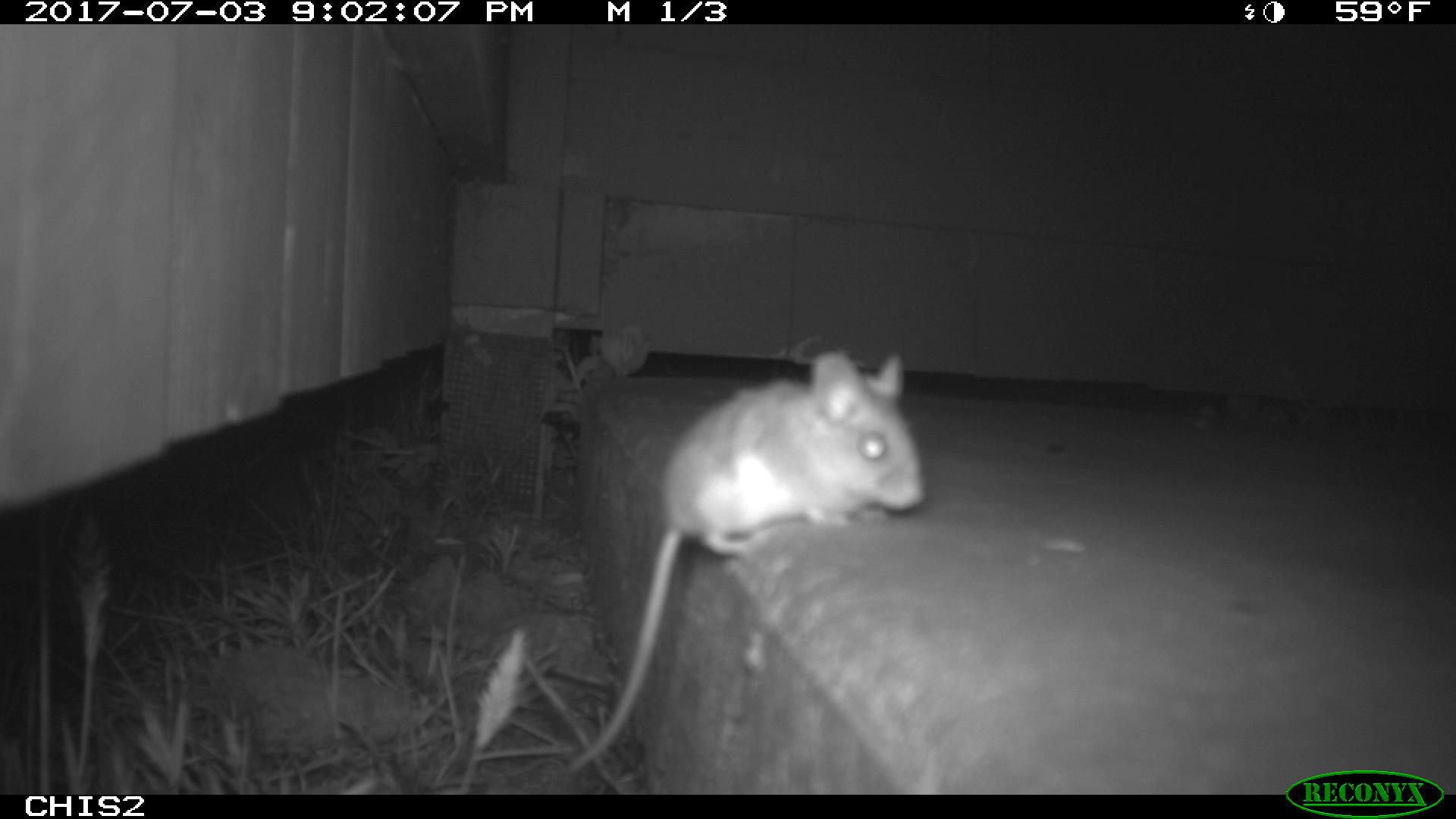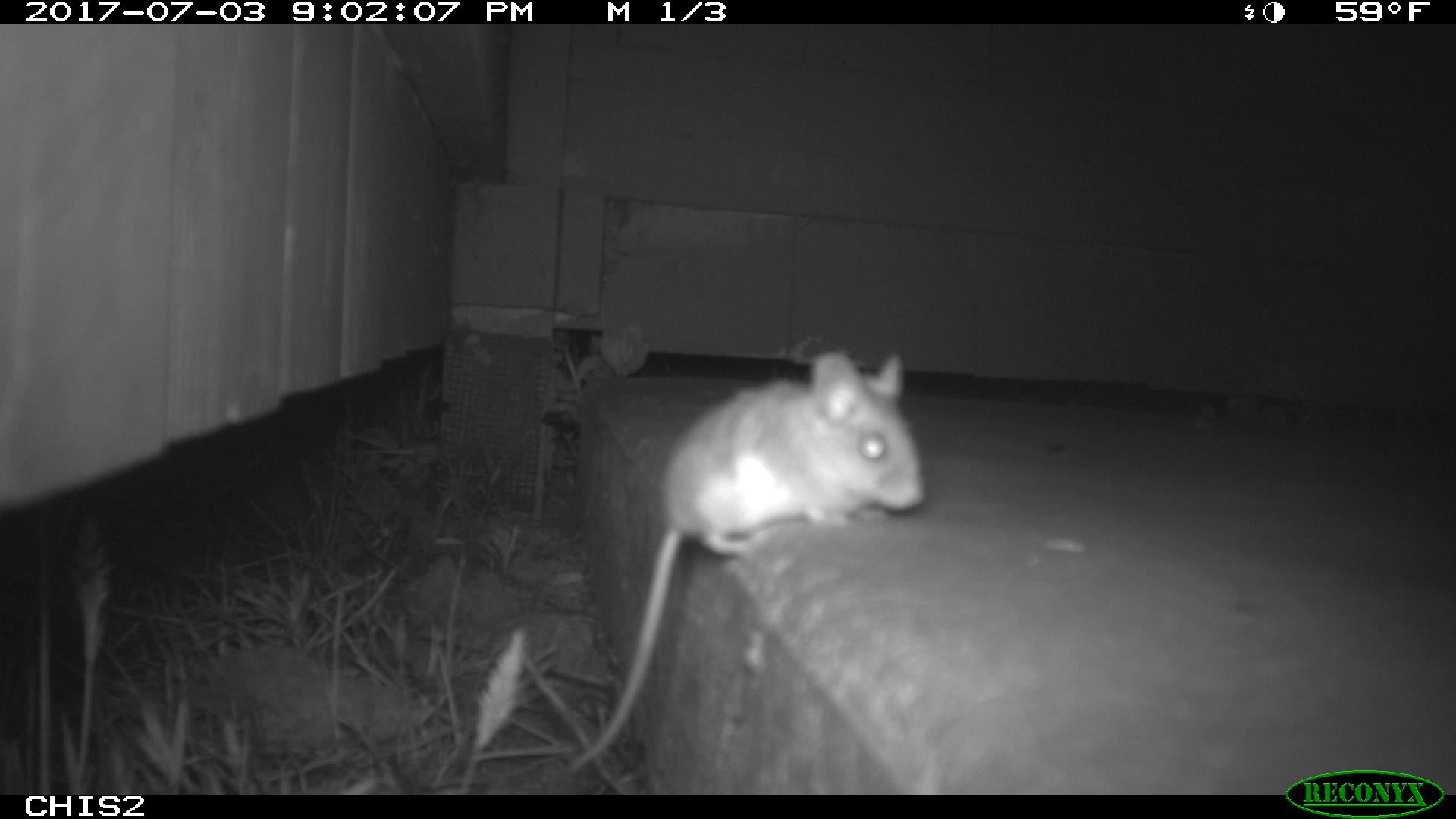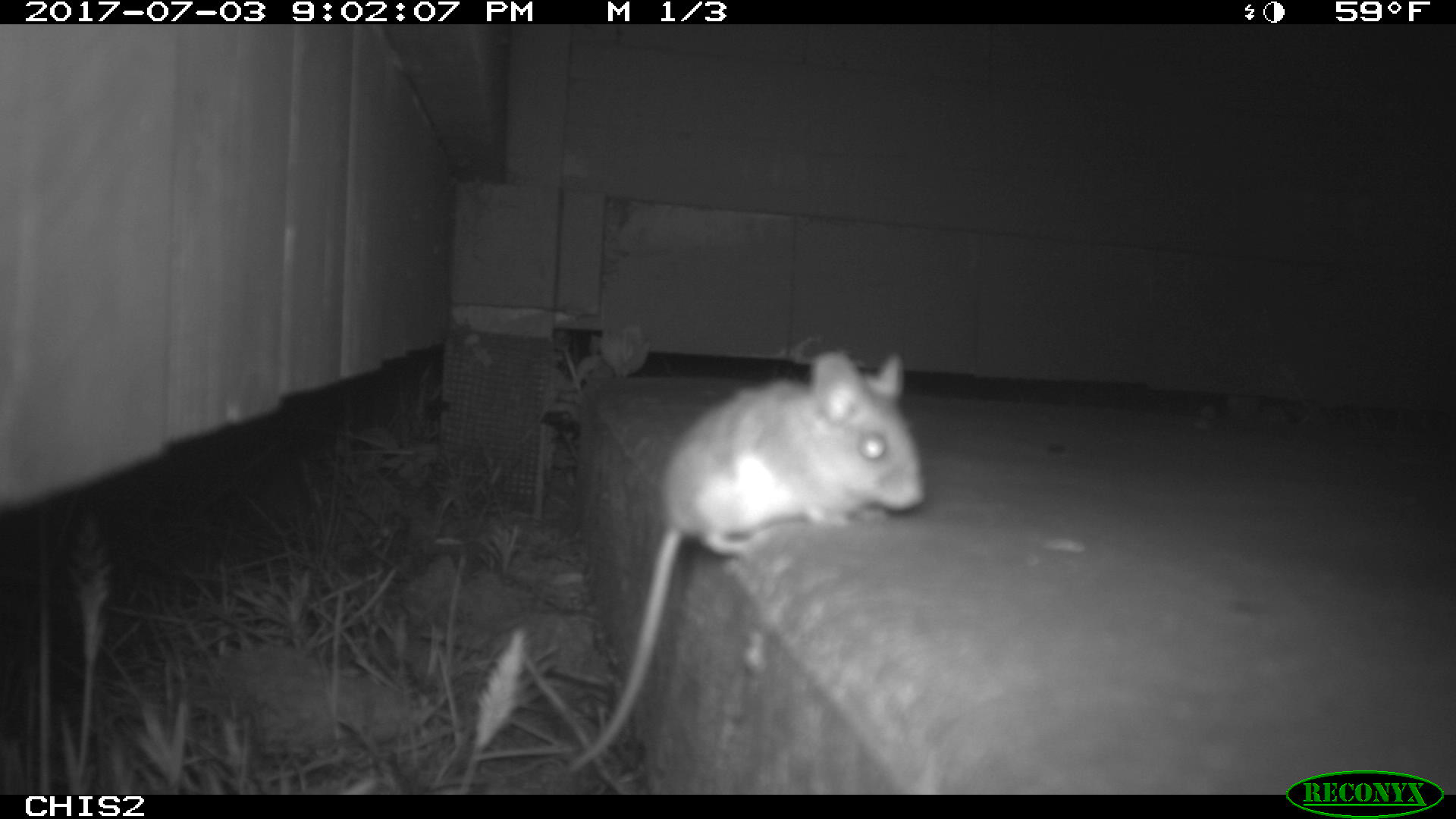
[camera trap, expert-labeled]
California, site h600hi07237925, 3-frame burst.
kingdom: Animalia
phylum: Chordata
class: Mammalia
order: Rodentia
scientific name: Rodentia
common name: rodent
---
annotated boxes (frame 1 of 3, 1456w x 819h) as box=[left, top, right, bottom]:
rodent: box=[562, 347, 925, 776]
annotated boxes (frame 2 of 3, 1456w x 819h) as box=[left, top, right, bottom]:
rodent: box=[569, 352, 924, 771]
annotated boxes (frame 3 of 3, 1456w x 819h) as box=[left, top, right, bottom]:
rodent: box=[566, 349, 926, 778]